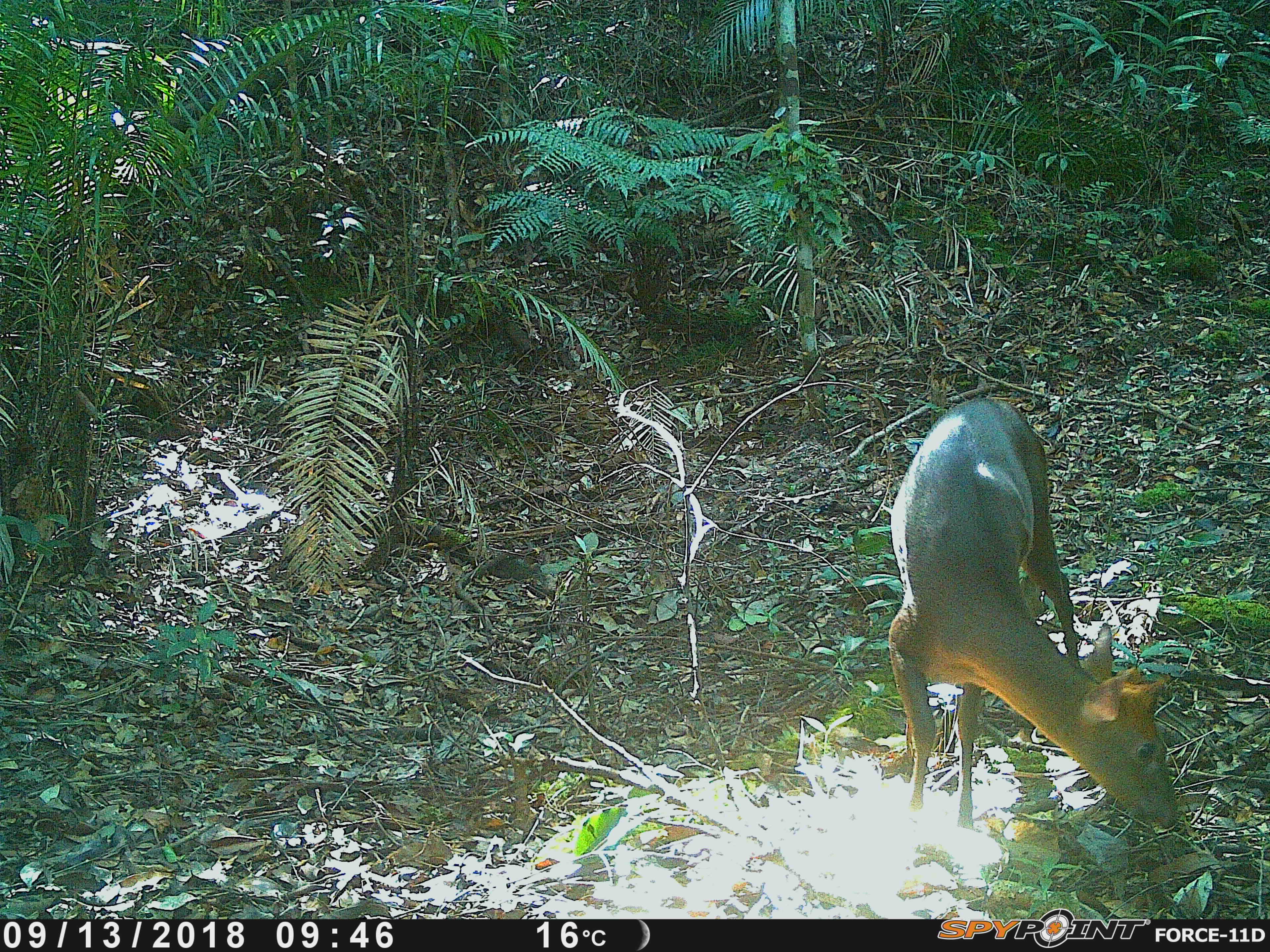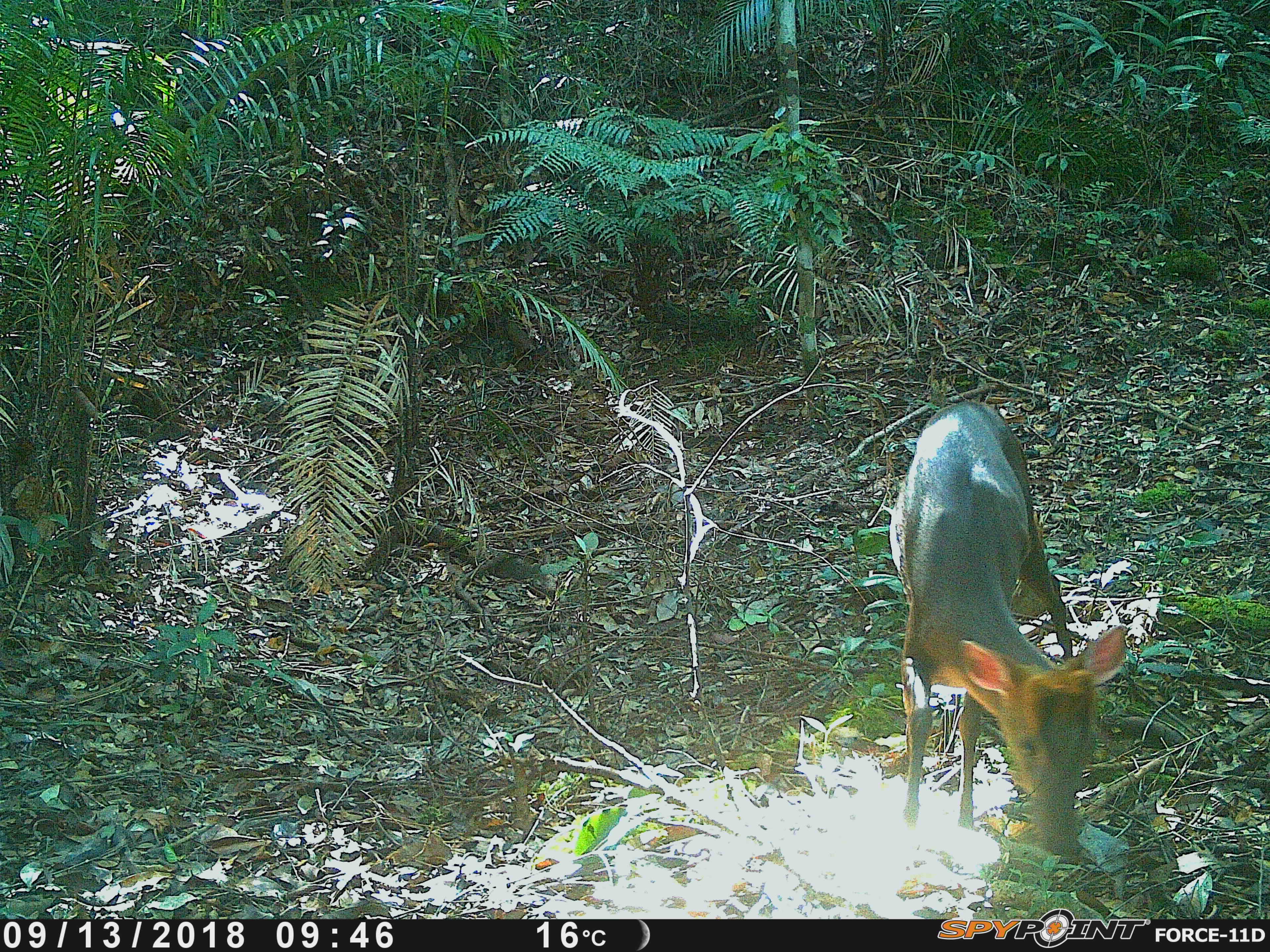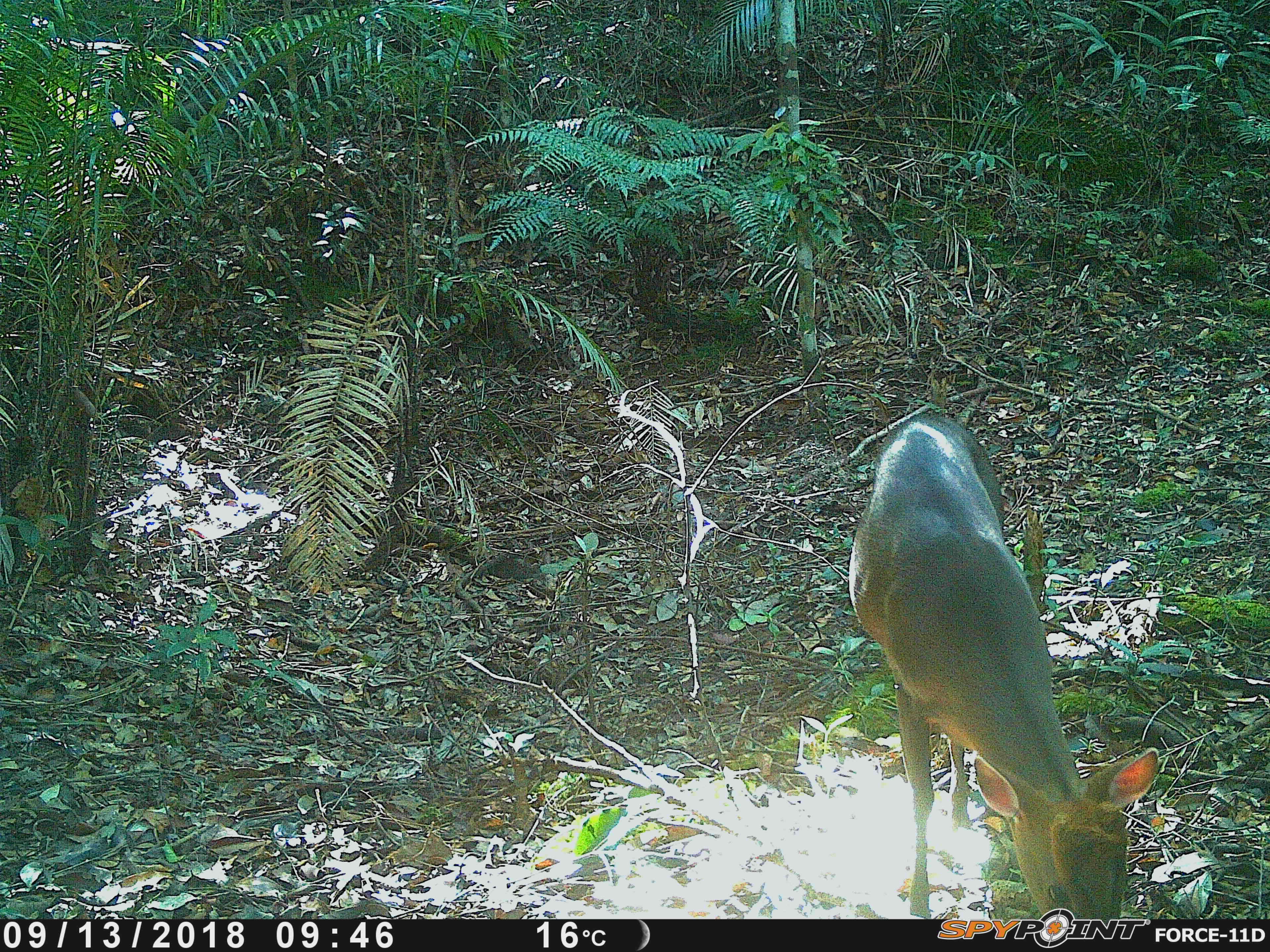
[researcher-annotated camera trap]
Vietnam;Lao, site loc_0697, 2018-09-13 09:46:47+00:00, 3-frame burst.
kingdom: Animalia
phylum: Chordata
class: Mammalia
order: Artiodactyla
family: Cervidae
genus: Muntiacus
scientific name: Muntiacus rooseveltorum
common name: roosevelt's muntjac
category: roosevelts muntjac group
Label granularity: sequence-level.